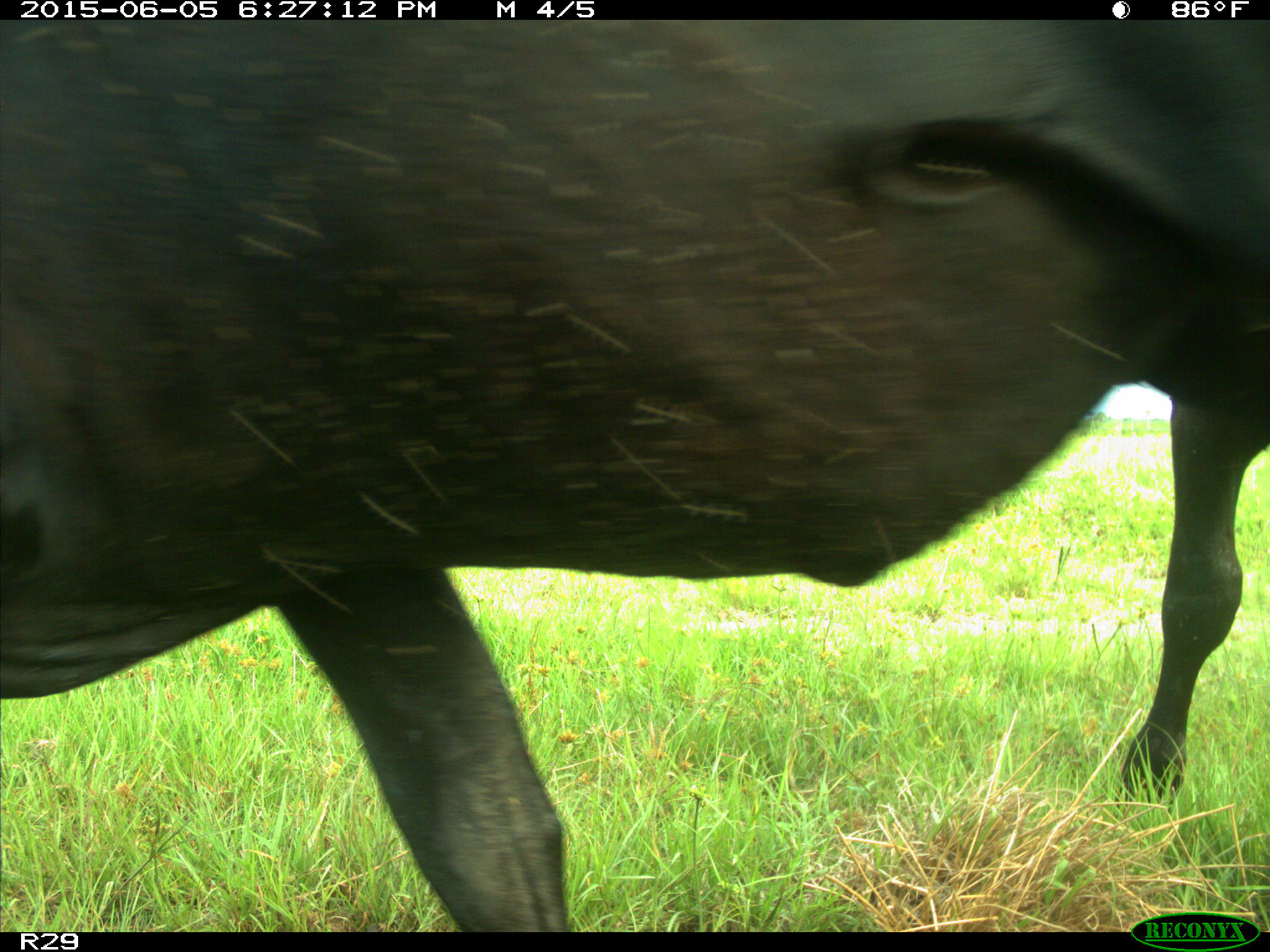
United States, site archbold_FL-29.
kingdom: Animalia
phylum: Chordata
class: Mammalia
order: Artiodactyla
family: Bovidae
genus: Bos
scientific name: Bos taurus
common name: domestic cow